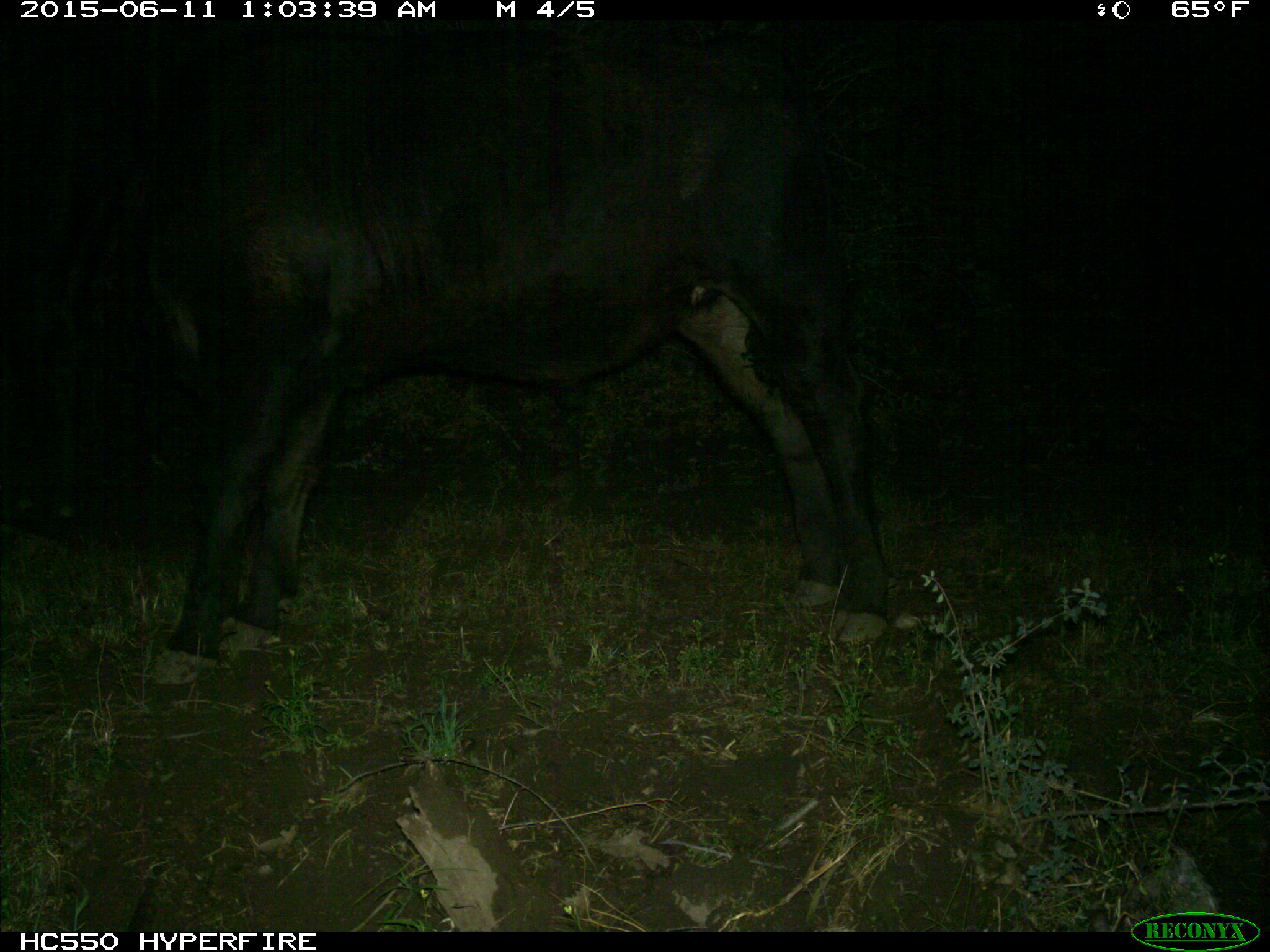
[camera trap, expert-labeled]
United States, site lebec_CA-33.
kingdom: Animalia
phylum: Chordata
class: Mammalia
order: Artiodactyla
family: Bovidae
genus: Bos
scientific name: Bos taurus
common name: domestic cow